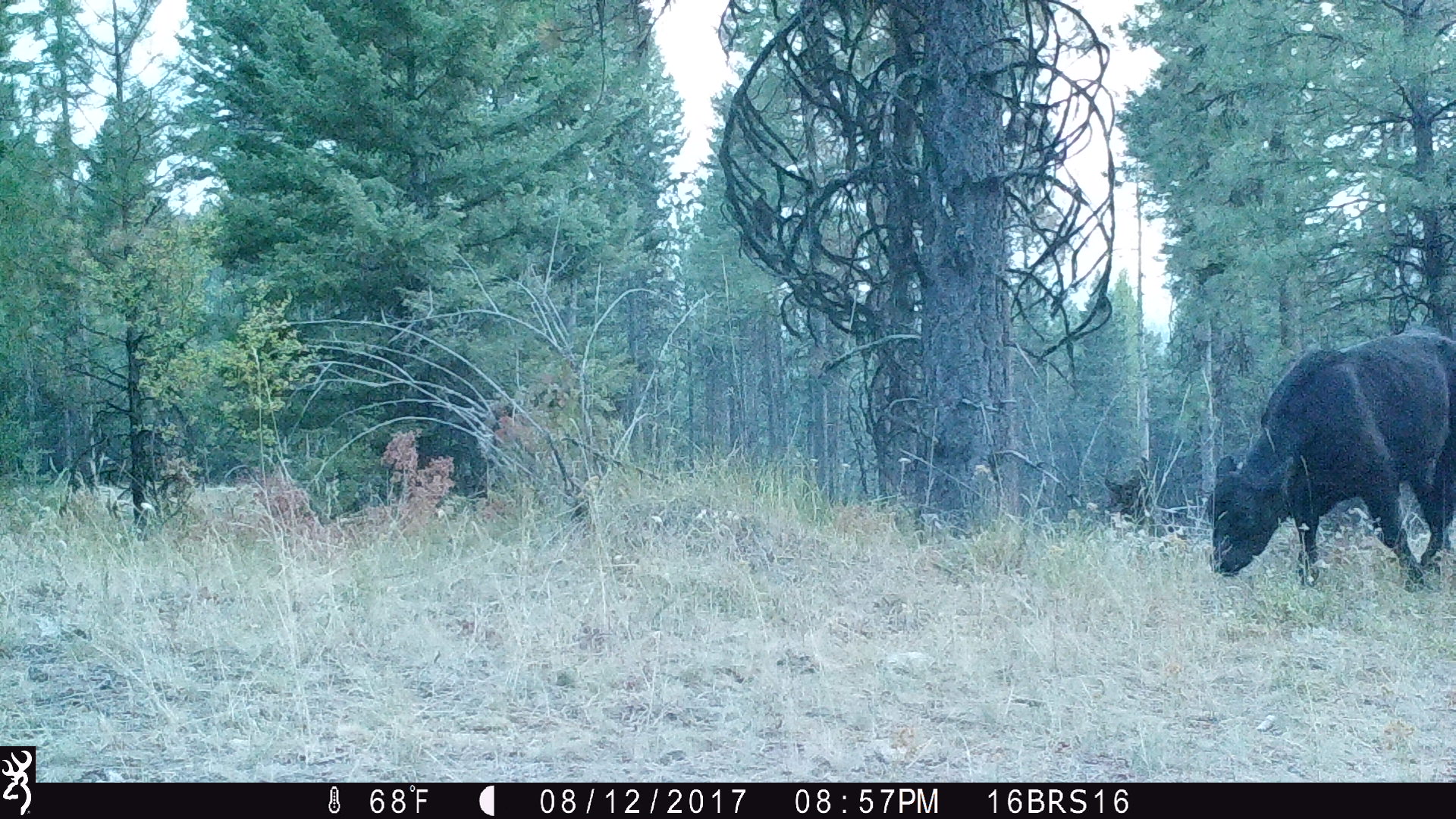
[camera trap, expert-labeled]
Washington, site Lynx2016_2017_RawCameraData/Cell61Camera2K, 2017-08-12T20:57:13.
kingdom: Animalia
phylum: Chordata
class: Mammalia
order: Artiodactyla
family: Bovidae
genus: Bos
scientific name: Bos taurus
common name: domestic cattle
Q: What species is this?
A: Domestic cattle (Bos taurus).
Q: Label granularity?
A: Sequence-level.